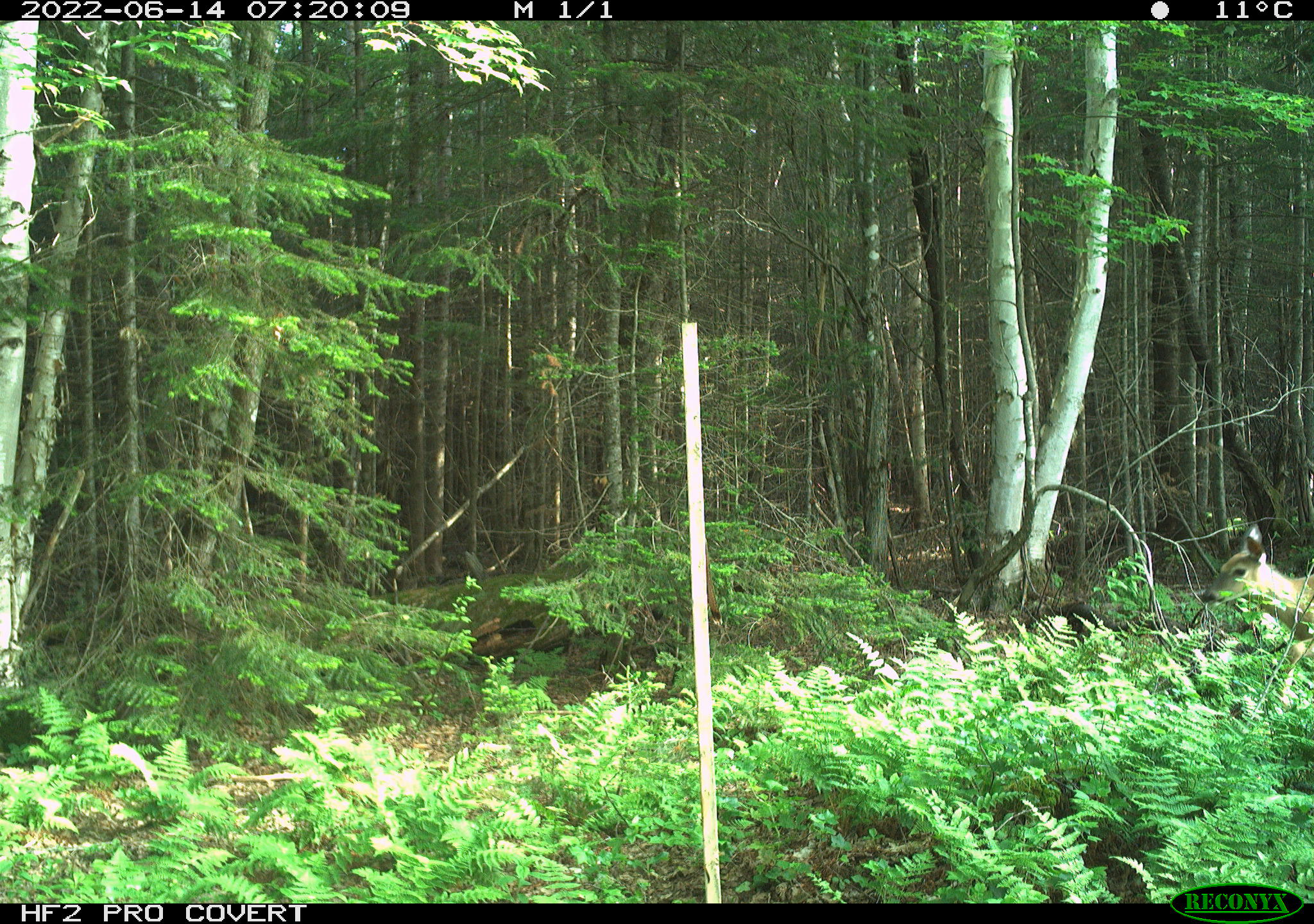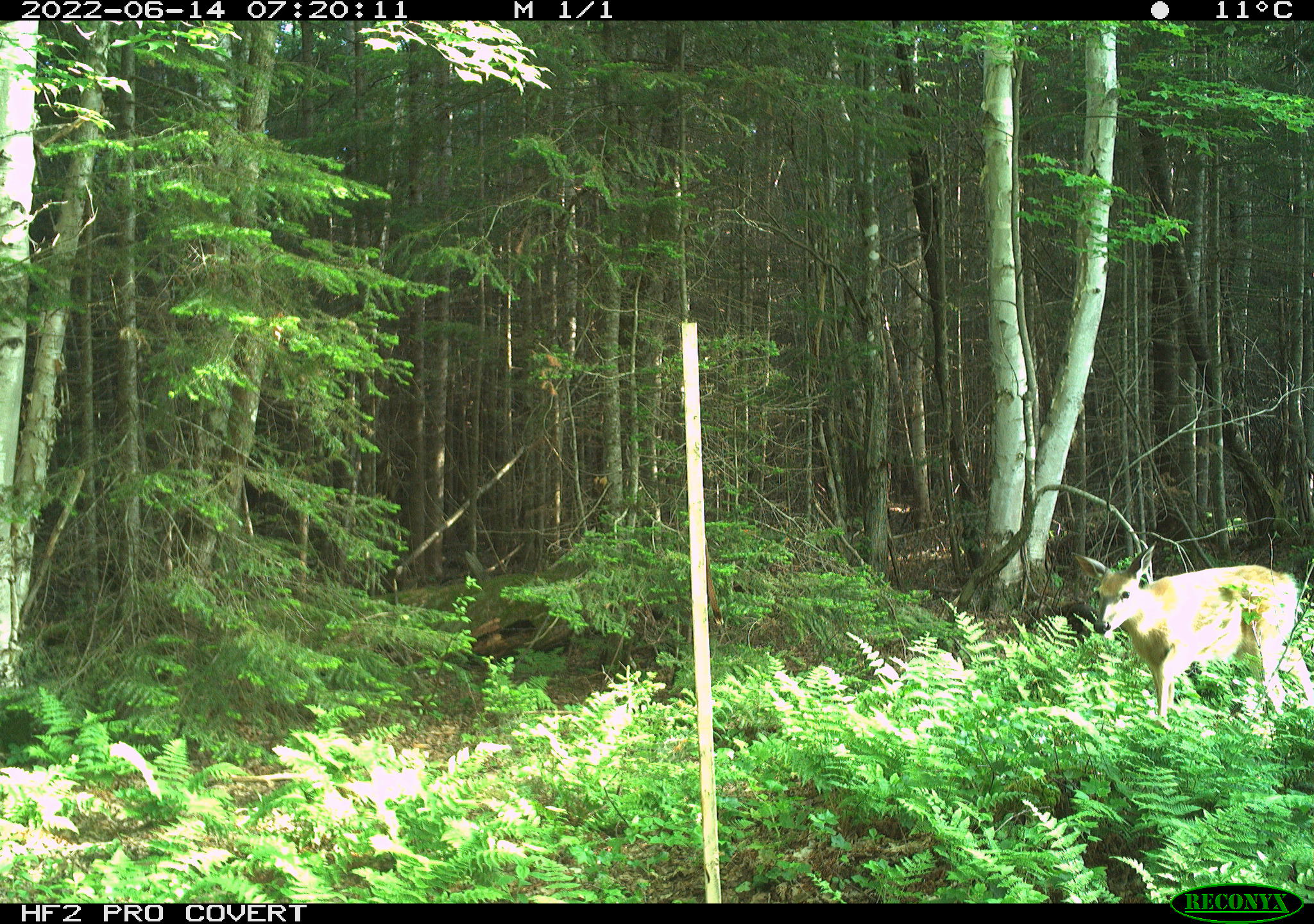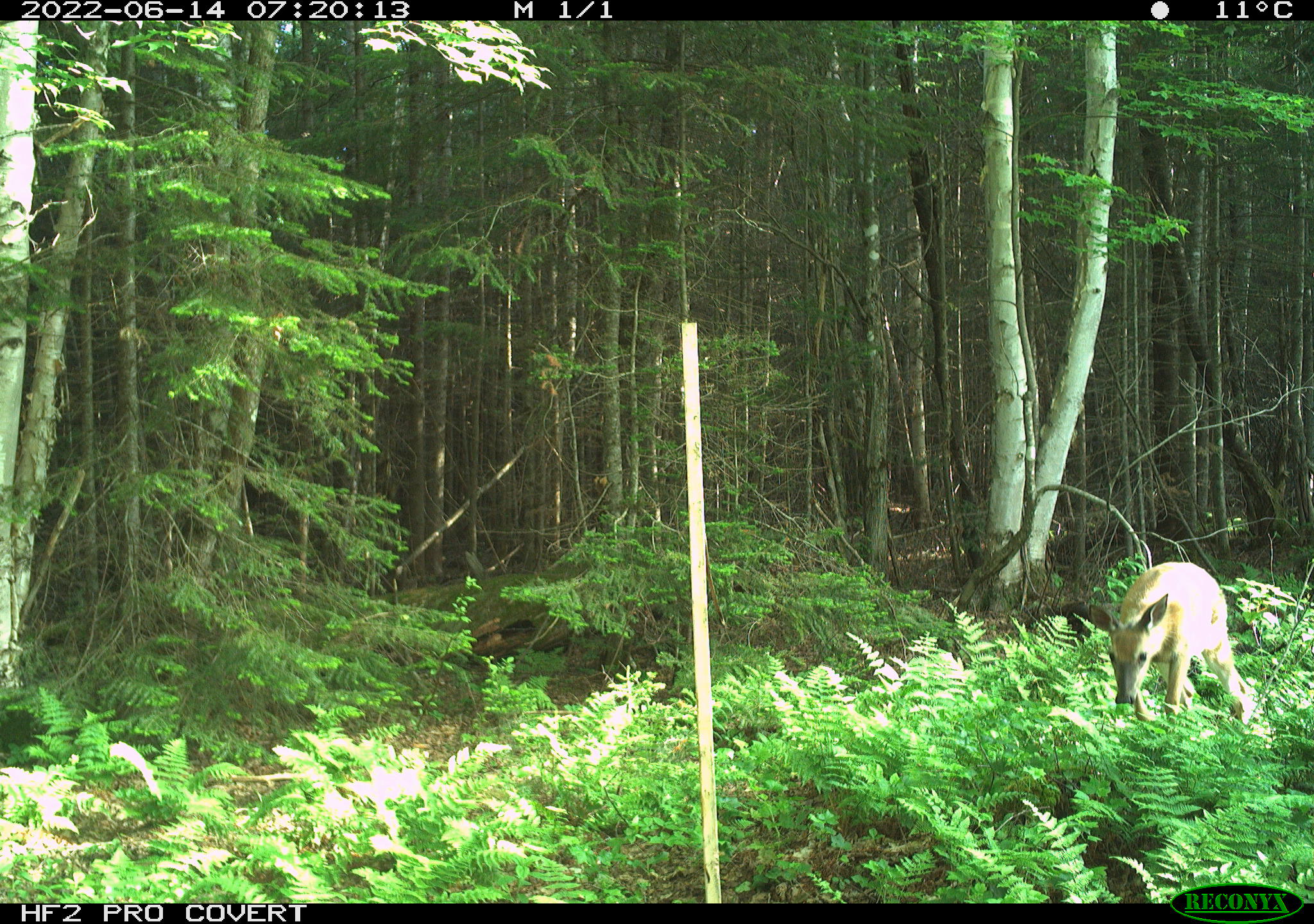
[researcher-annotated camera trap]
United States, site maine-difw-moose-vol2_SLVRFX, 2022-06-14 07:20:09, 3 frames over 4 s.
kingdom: Animalia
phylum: Chordata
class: Mammalia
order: Artiodactyla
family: Cervidae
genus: Odocoileus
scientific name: Odocoileus virginianus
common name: white-tailed deer